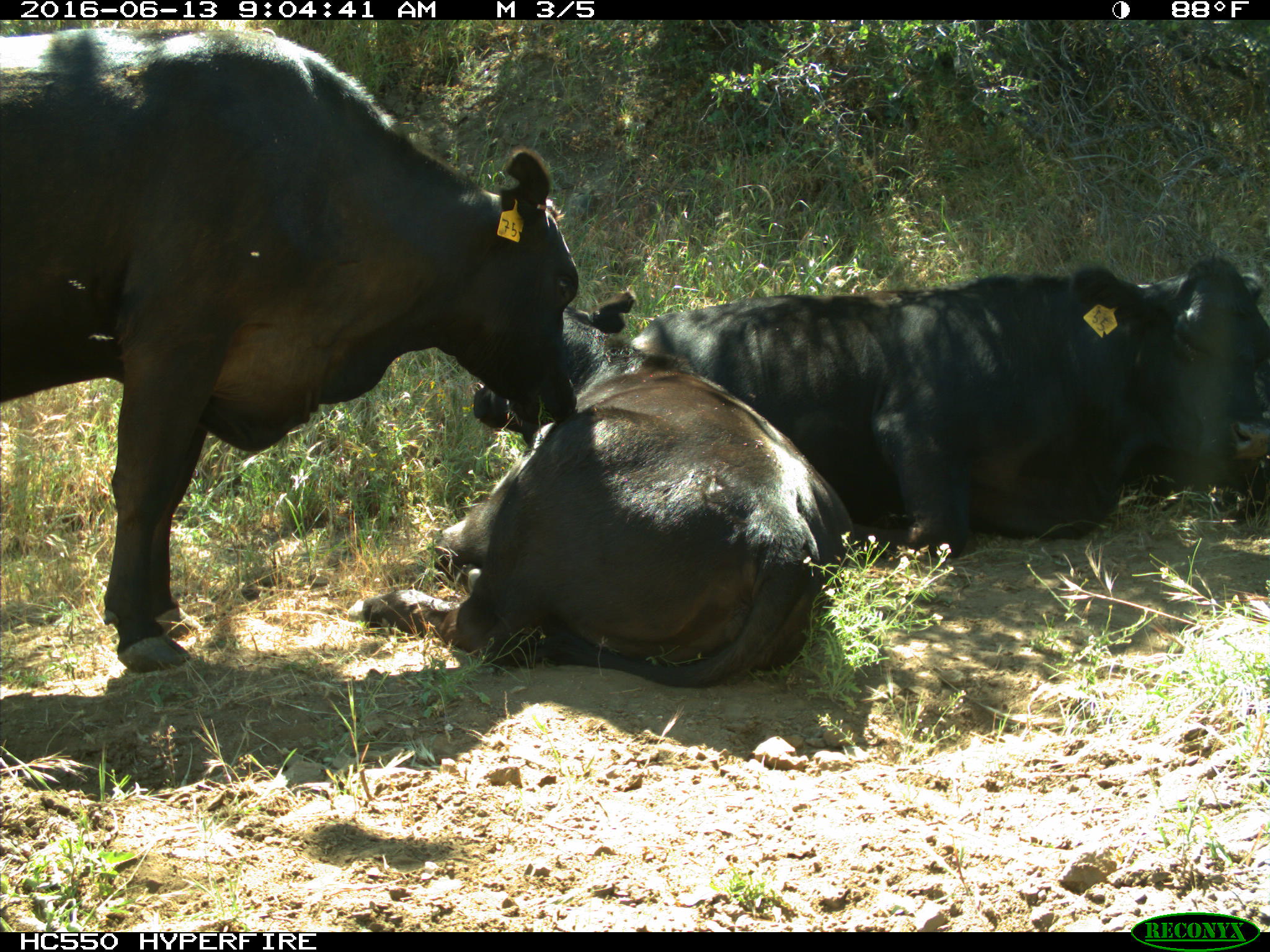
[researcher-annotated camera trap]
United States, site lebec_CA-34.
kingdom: Animalia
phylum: Chordata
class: Mammalia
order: Artiodactyla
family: Bovidae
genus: Bos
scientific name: Bos taurus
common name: domestic cow